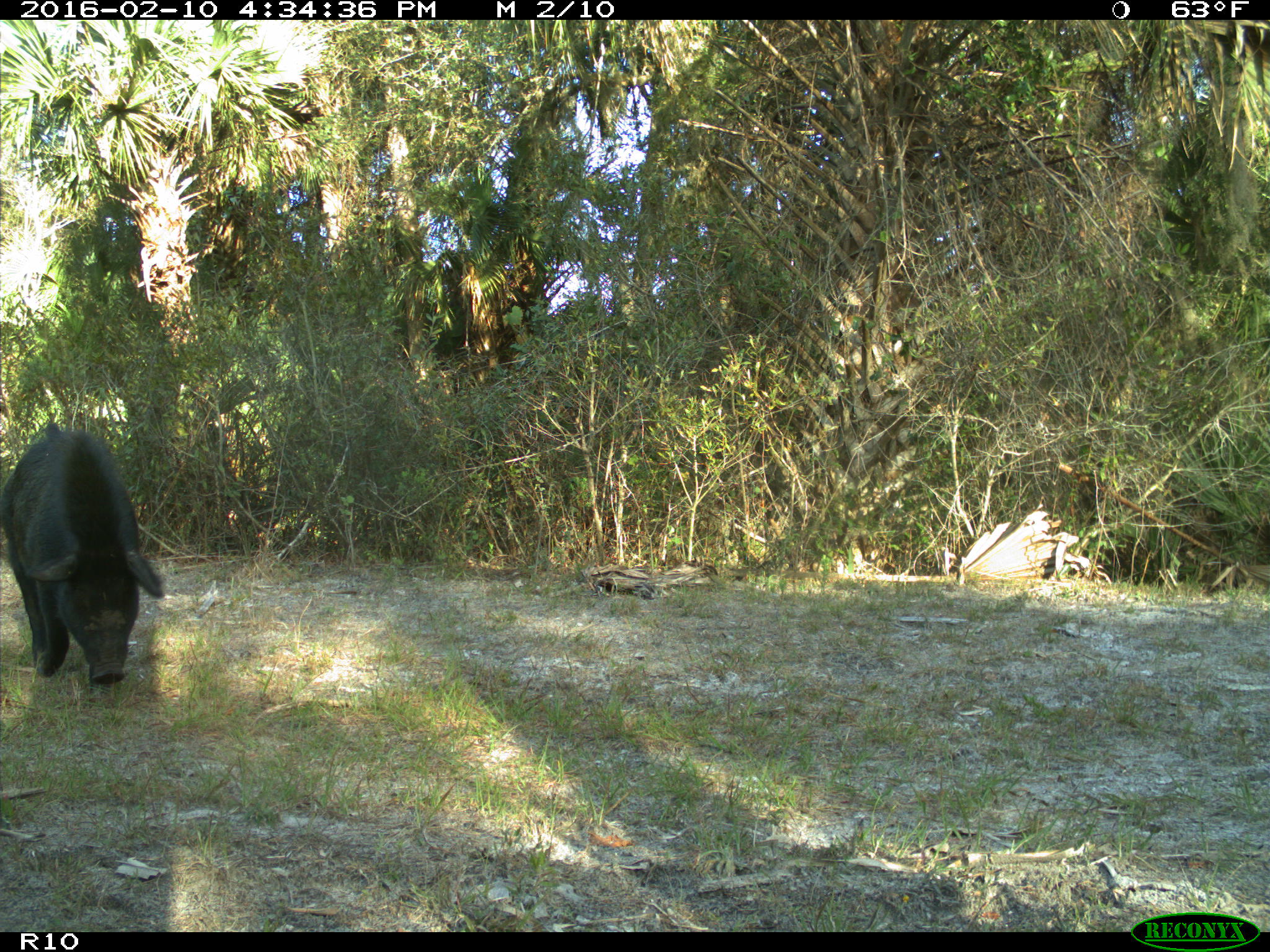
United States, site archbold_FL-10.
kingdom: Animalia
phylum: Chordata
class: Mammalia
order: Artiodactyla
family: Suidae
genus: Sus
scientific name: Sus scrofa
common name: wild boar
Sus scrofa (wild boar).